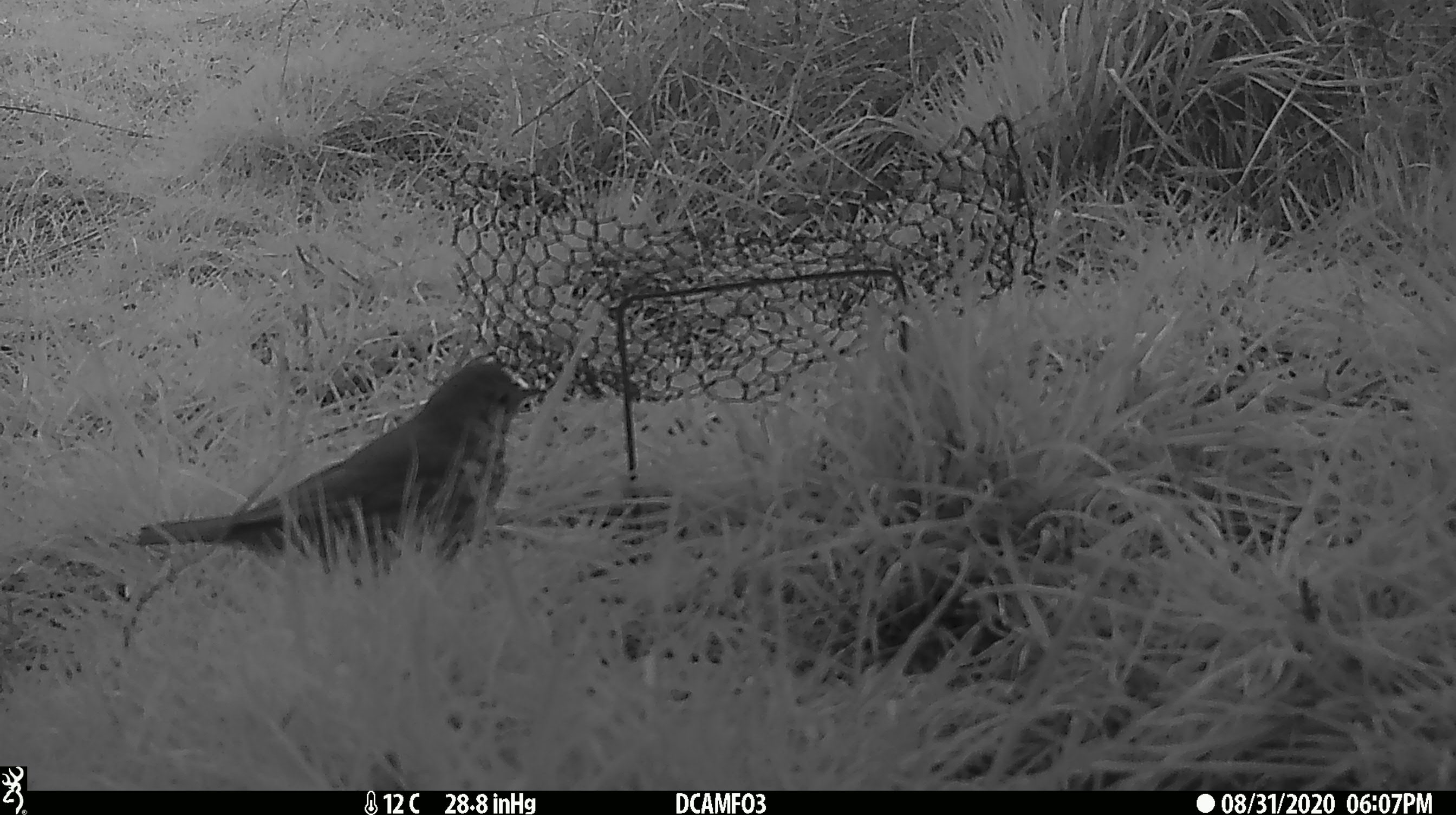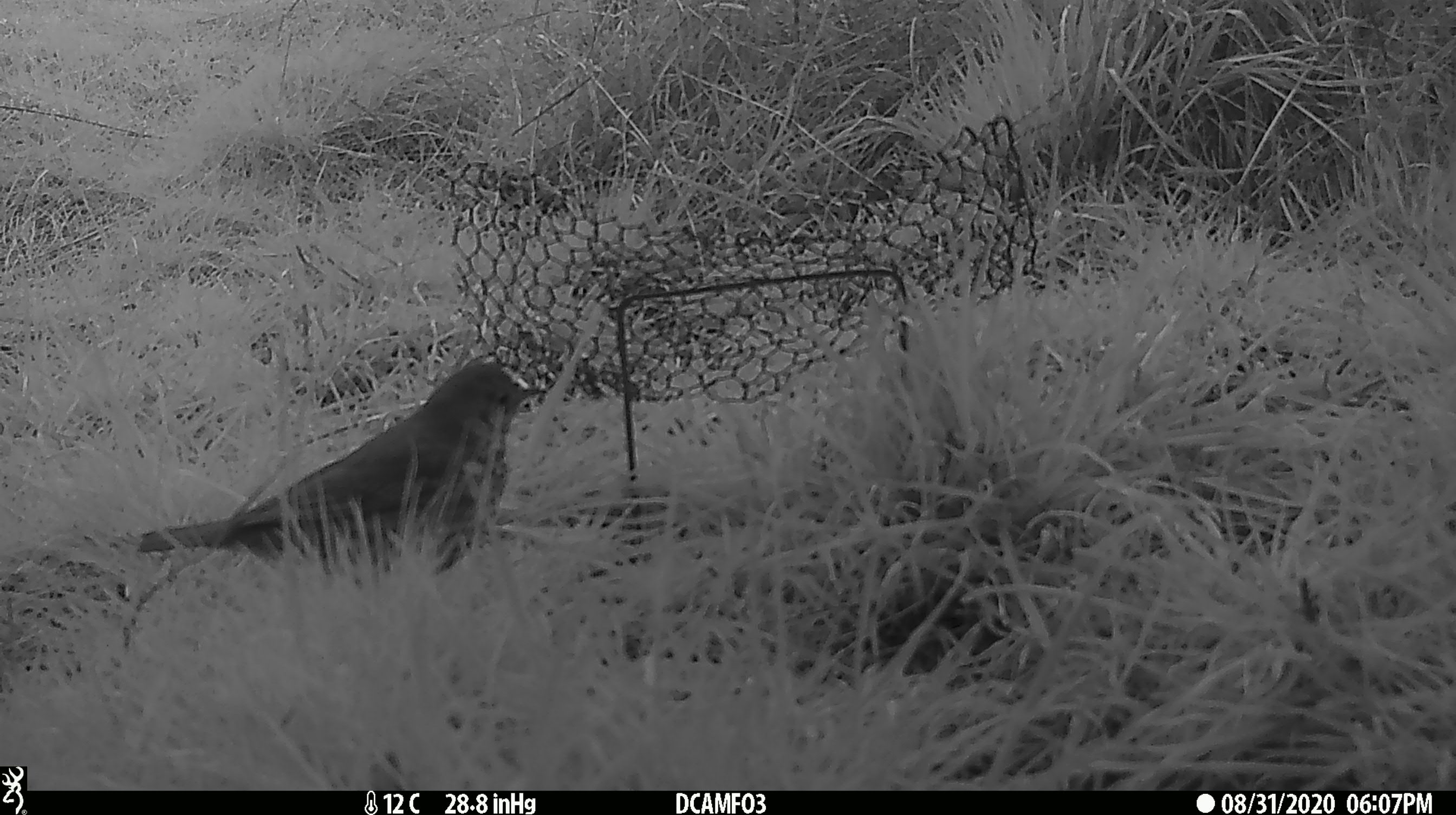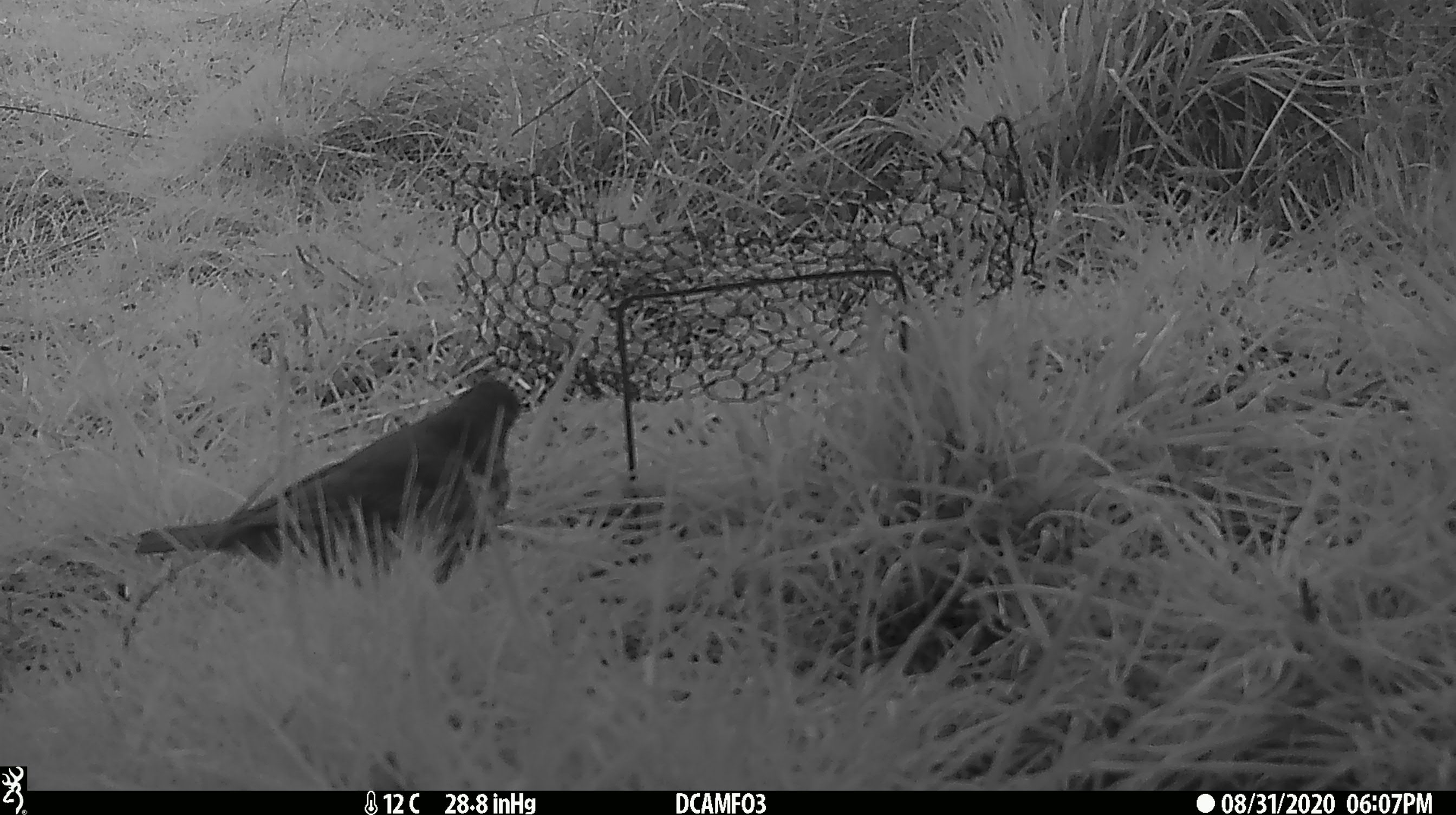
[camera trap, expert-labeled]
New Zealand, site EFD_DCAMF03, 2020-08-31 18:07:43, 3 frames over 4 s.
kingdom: Animalia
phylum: Chordata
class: Aves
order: Passeriformes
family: Turdidae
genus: Turdus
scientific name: Turdus philomelos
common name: song thrush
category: thrush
Thrush (song thrush) (Turdus philomelos).